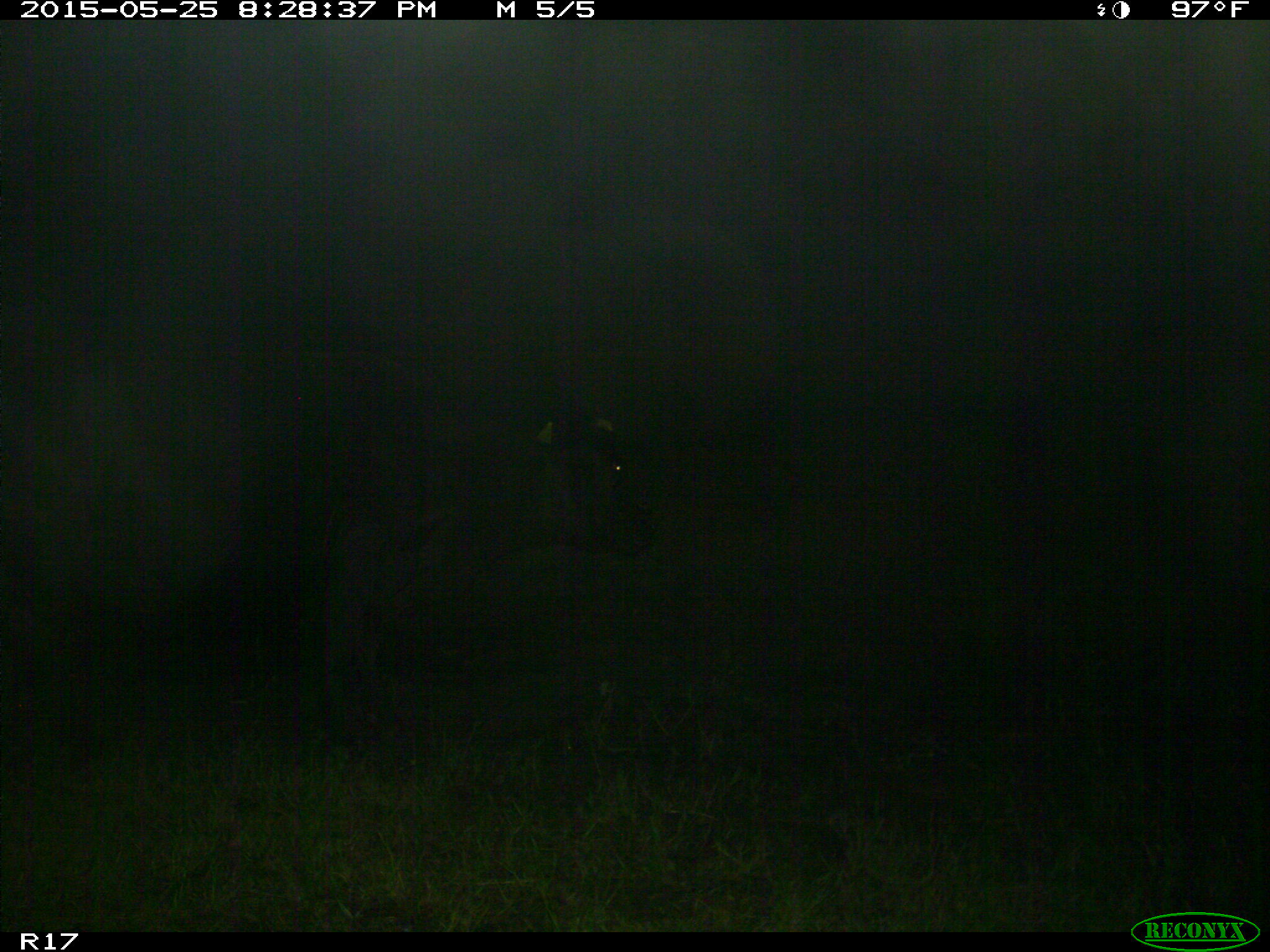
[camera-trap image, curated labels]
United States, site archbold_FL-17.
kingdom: Animalia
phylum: Chordata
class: Mammalia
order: Artiodactyla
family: Bovidae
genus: Bos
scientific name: Bos taurus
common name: domestic cow